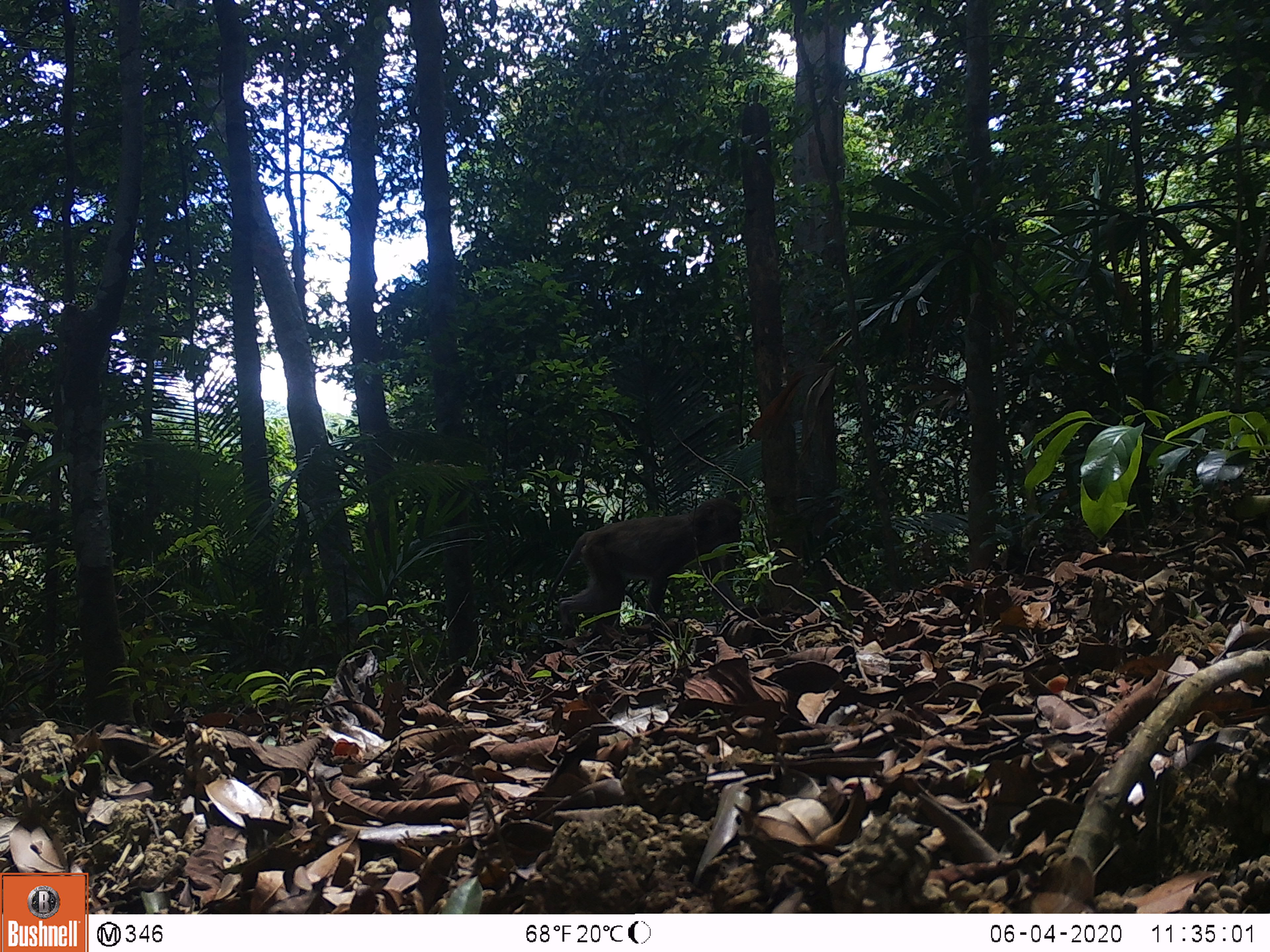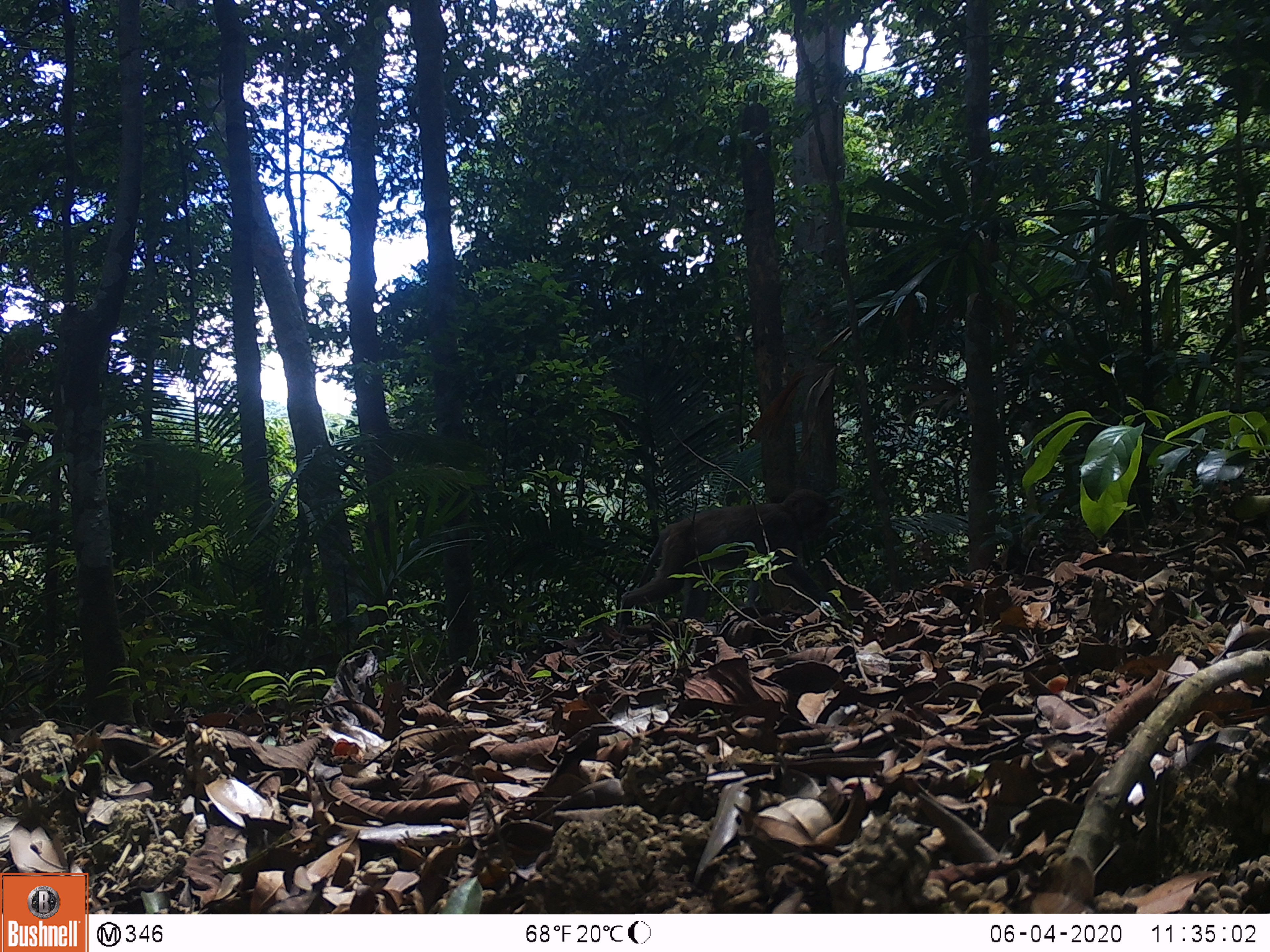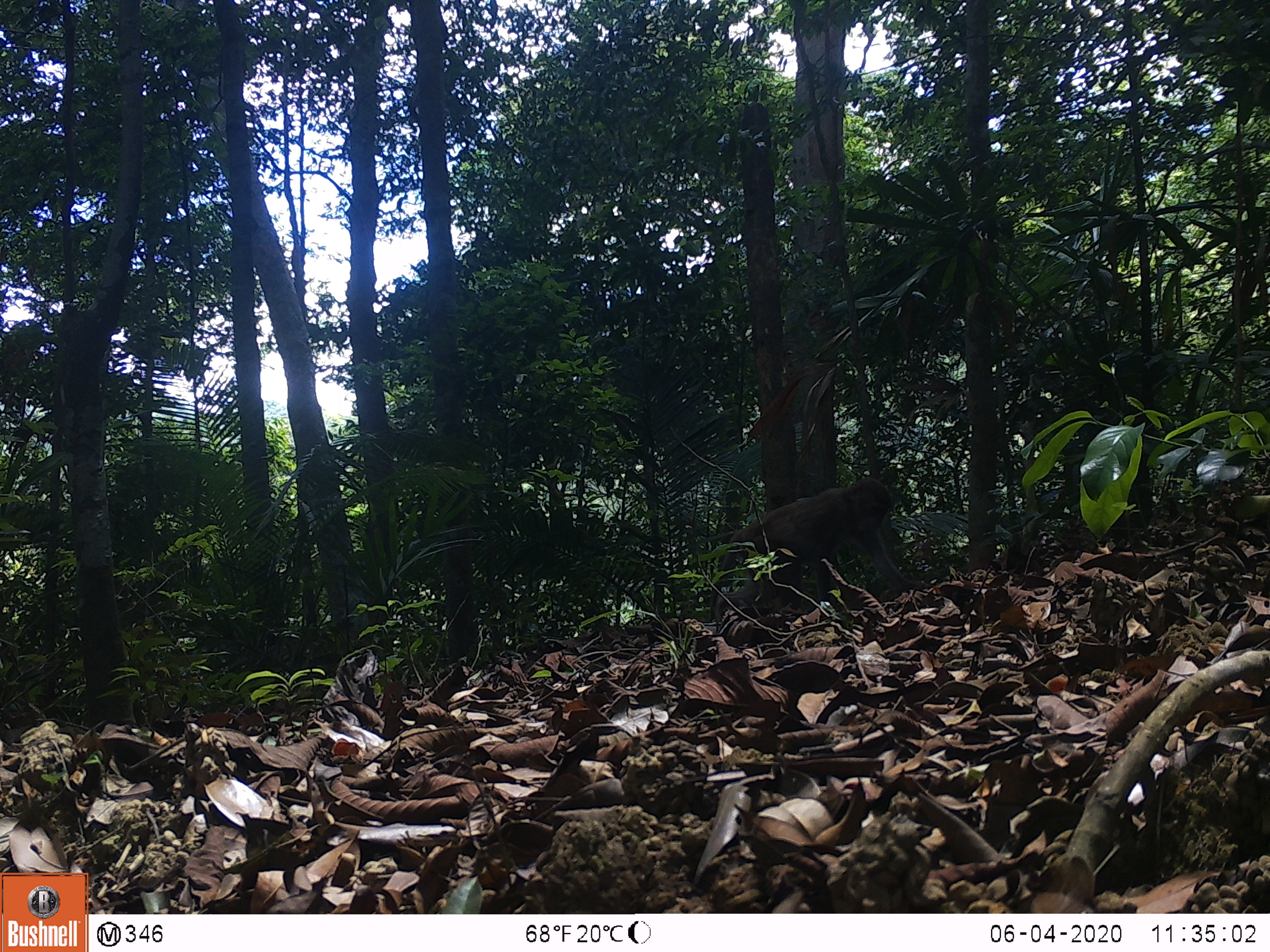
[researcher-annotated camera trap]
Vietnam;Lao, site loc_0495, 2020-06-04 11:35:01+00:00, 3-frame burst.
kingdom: Animalia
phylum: Chordata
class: Mammalia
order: Primates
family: Cercopithecidae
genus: Macaca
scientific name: Macaca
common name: macaques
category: assam or rhesus macaque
Assam or rhesus macaque (macaques) (Macaca). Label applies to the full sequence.